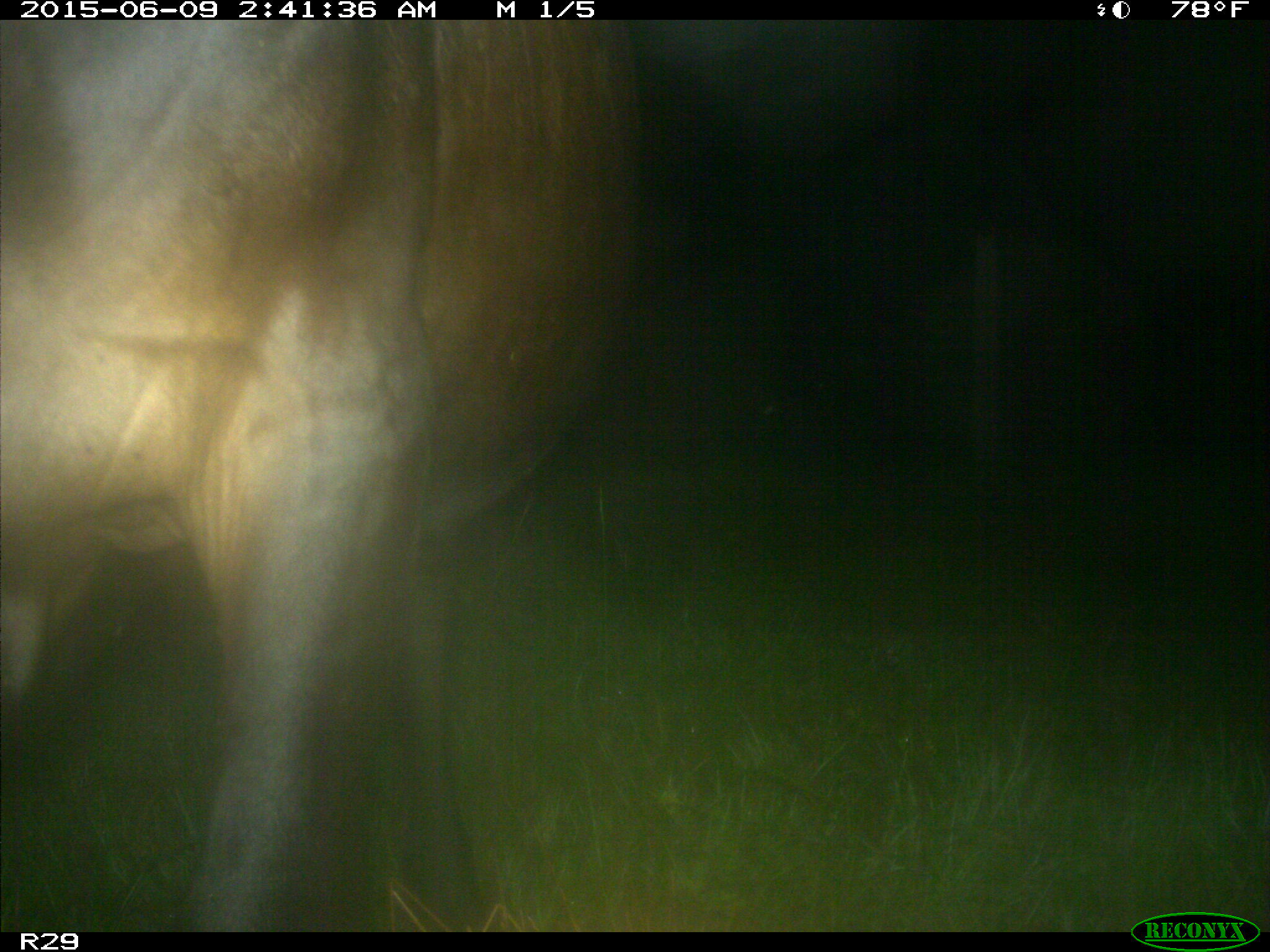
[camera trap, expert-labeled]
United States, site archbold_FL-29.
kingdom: Animalia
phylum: Chordata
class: Mammalia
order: Artiodactyla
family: Bovidae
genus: Bos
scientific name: Bos taurus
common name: domestic cow